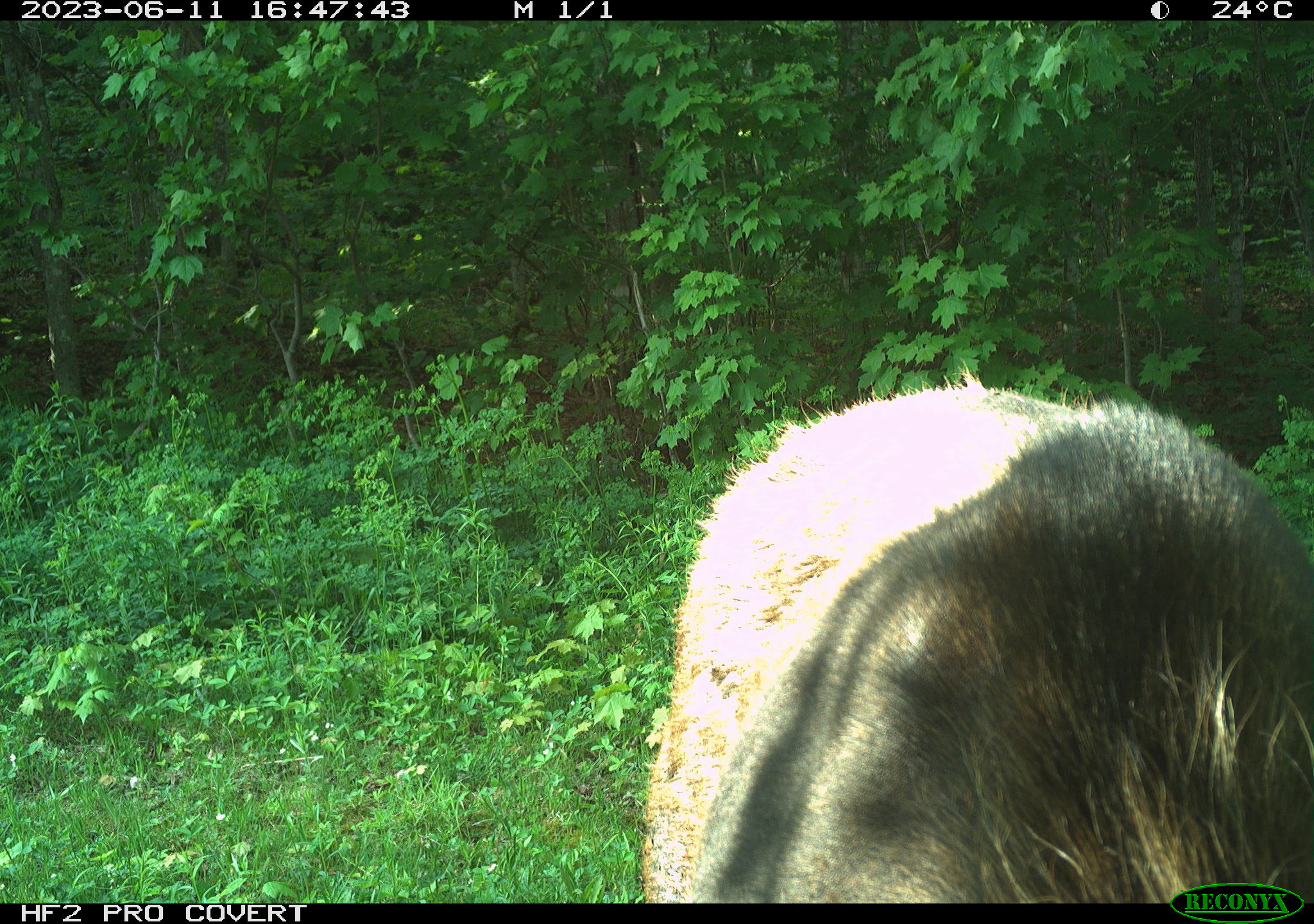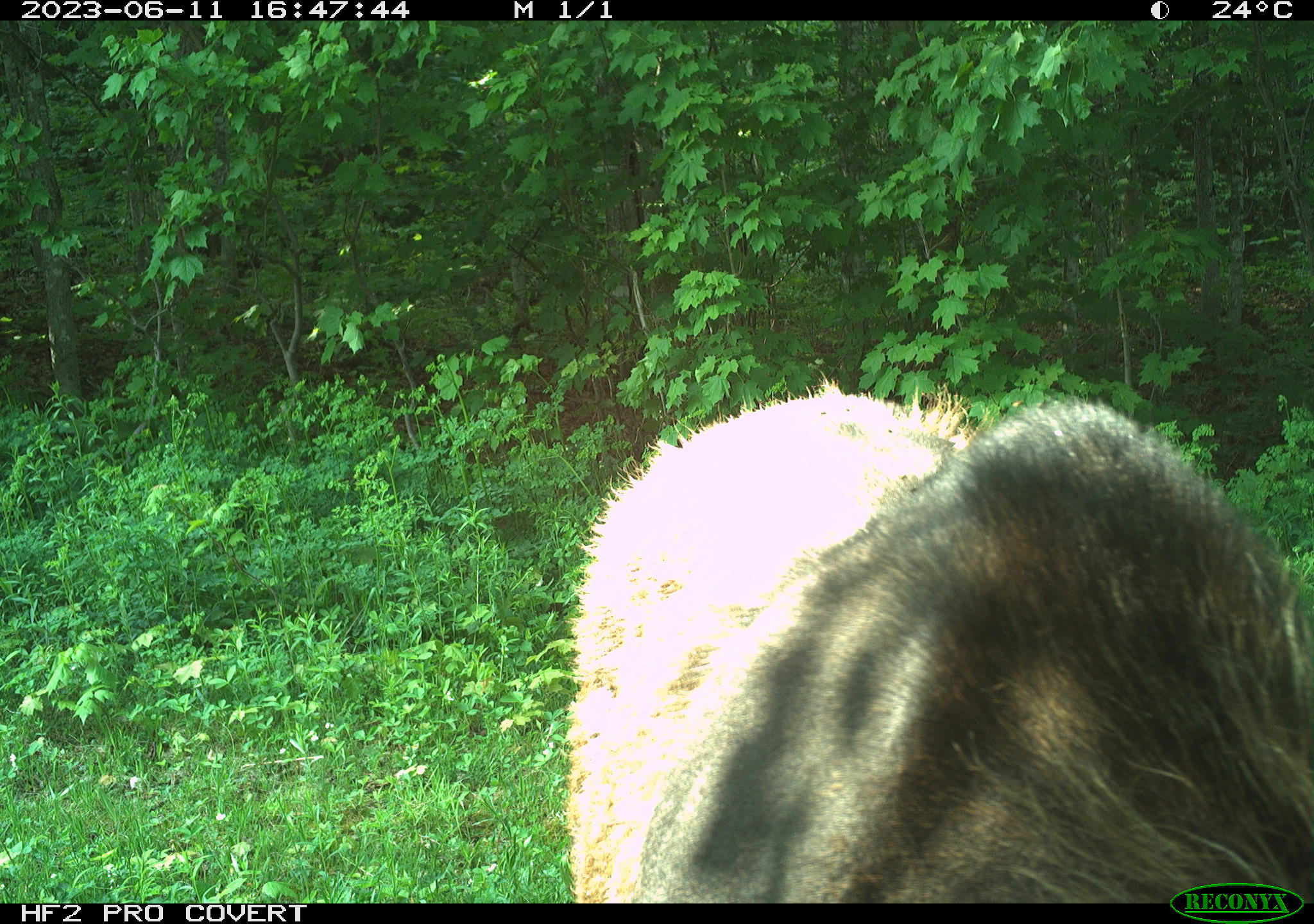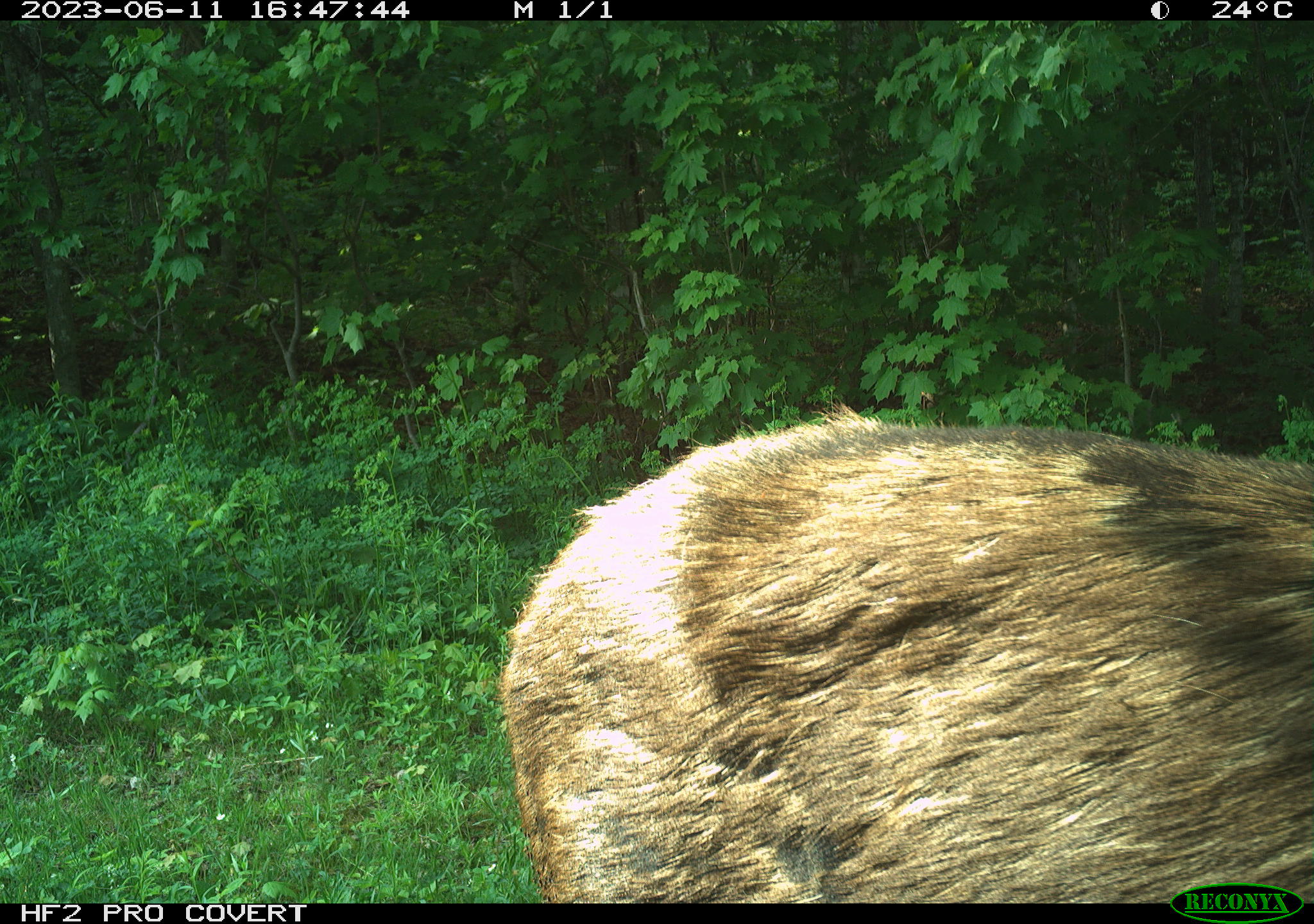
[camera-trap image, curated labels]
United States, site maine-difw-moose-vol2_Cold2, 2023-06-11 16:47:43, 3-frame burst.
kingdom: Animalia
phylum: Chordata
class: Mammalia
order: Artiodactyla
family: Cervidae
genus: Alces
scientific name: Alces alces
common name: moose